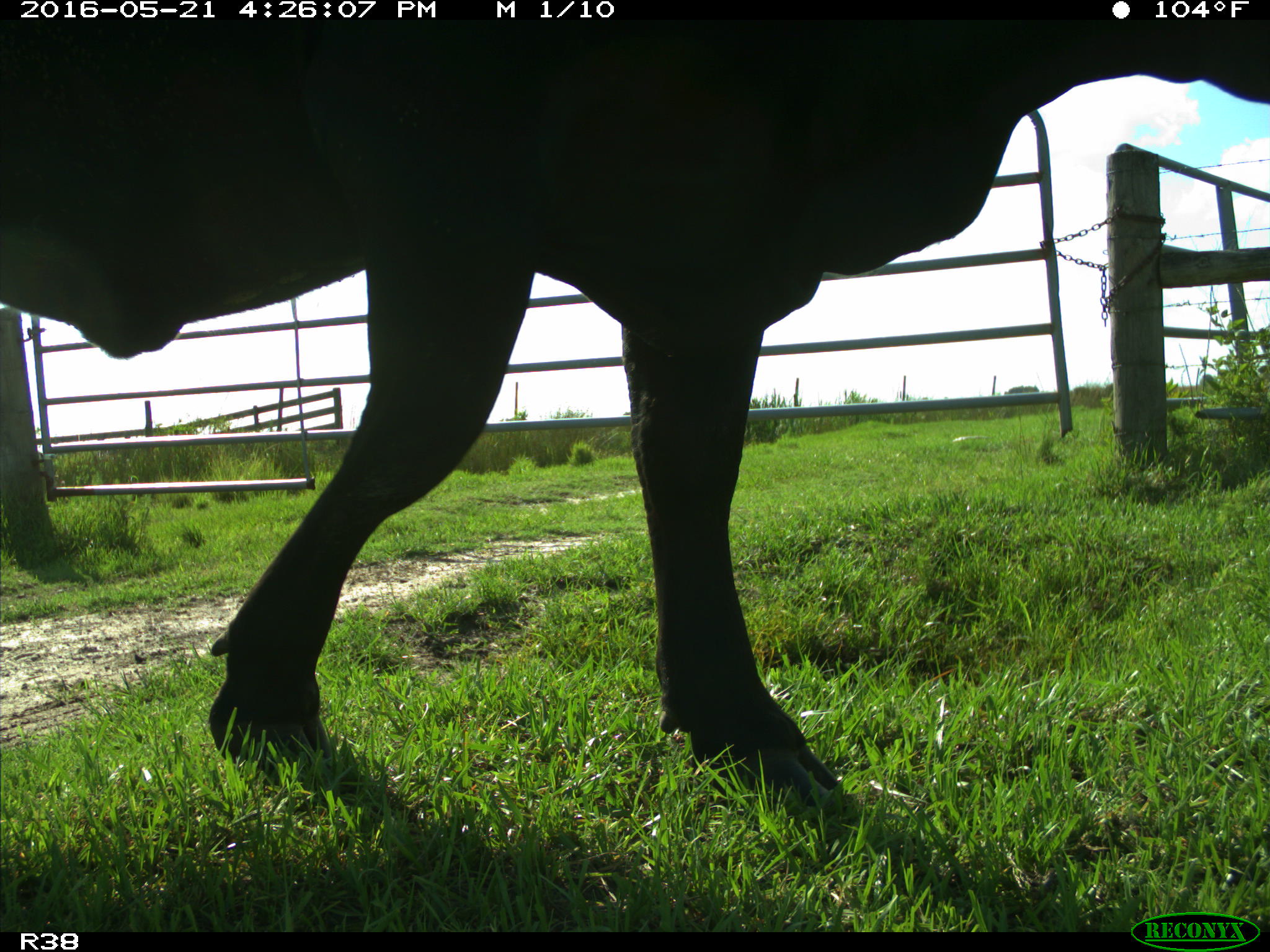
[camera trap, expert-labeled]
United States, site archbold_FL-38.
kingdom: Animalia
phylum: Chordata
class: Mammalia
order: Artiodactyla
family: Bovidae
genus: Bos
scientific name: Bos taurus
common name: domestic cow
Bos taurus (domestic cow).